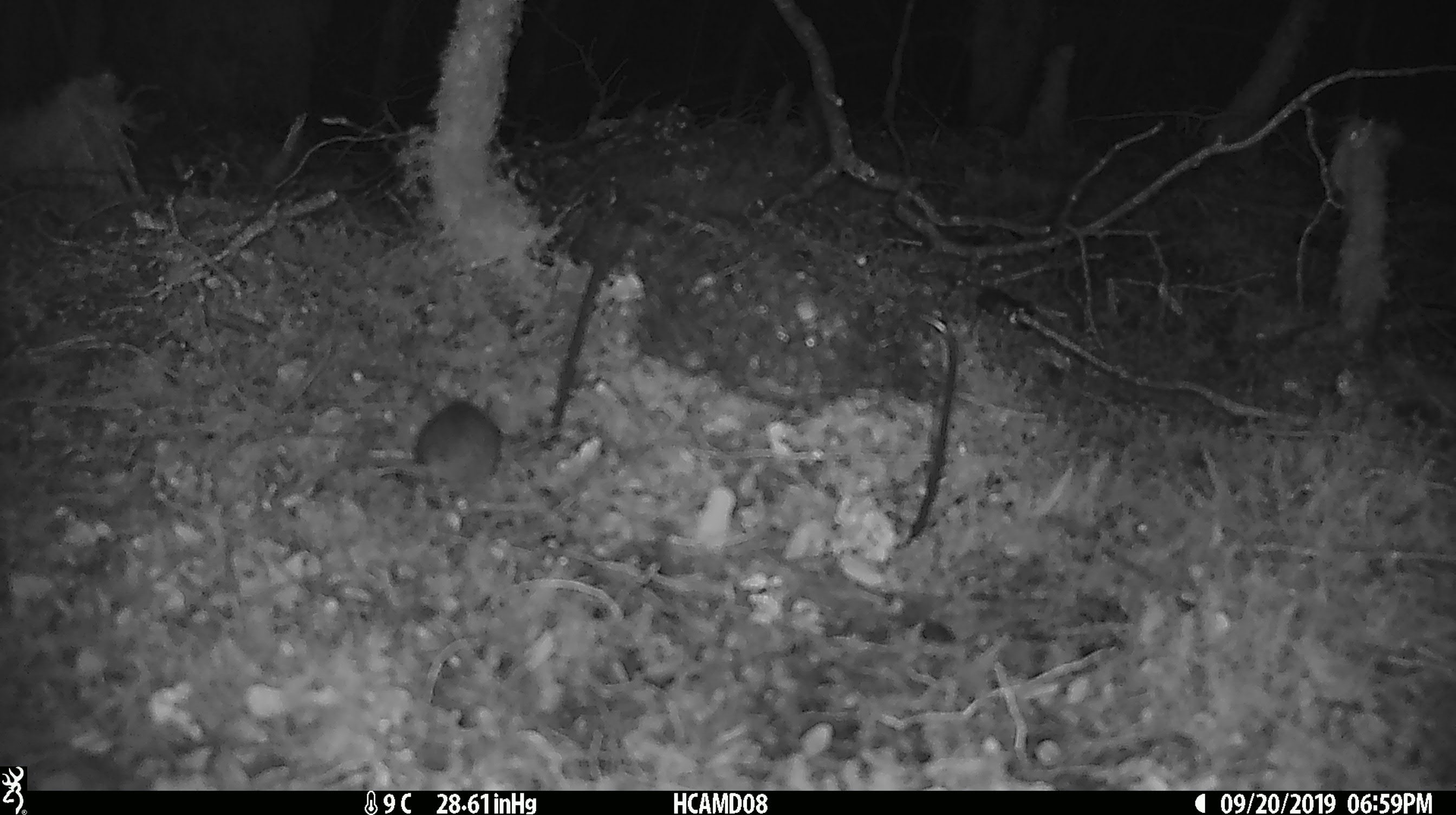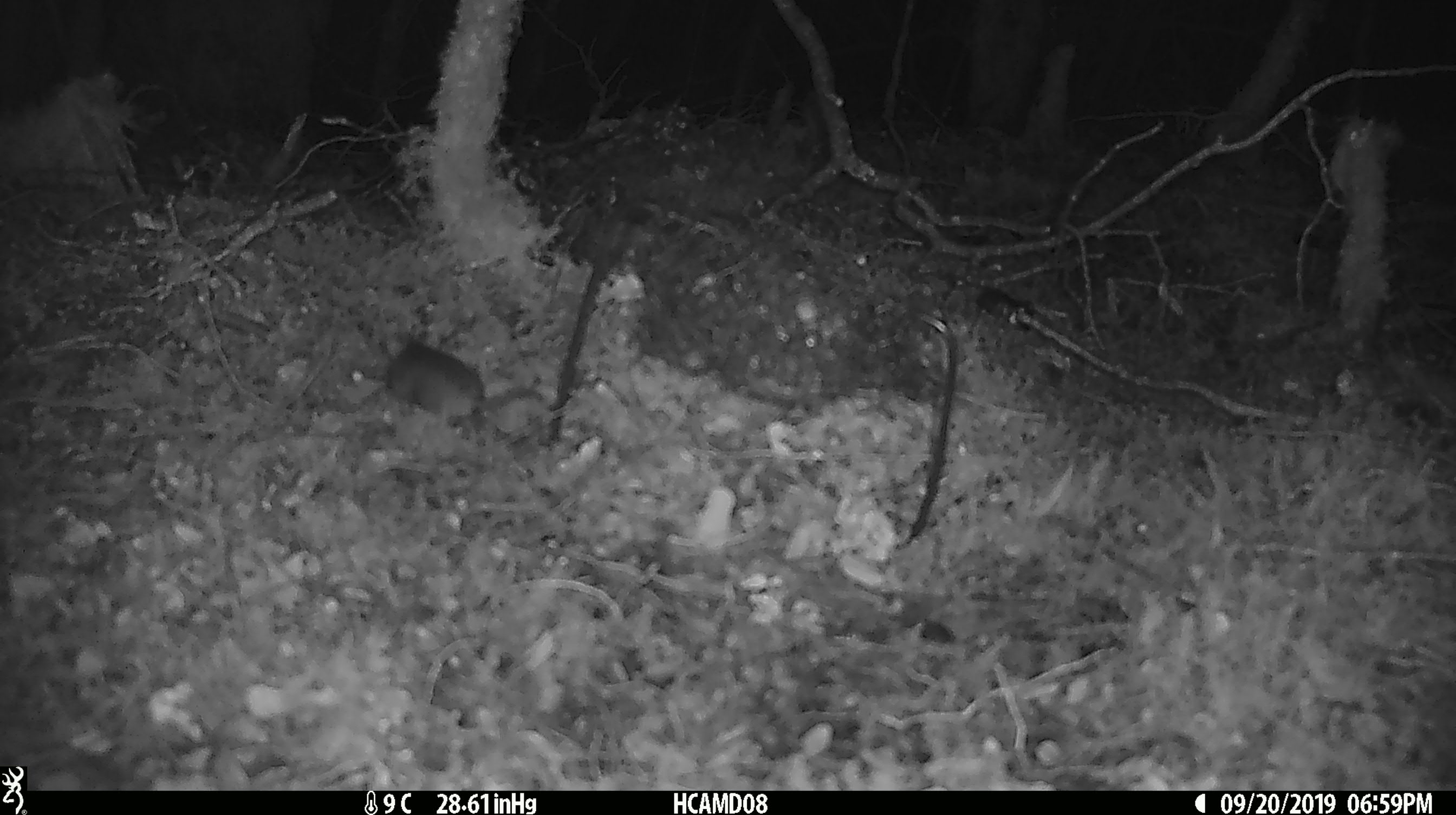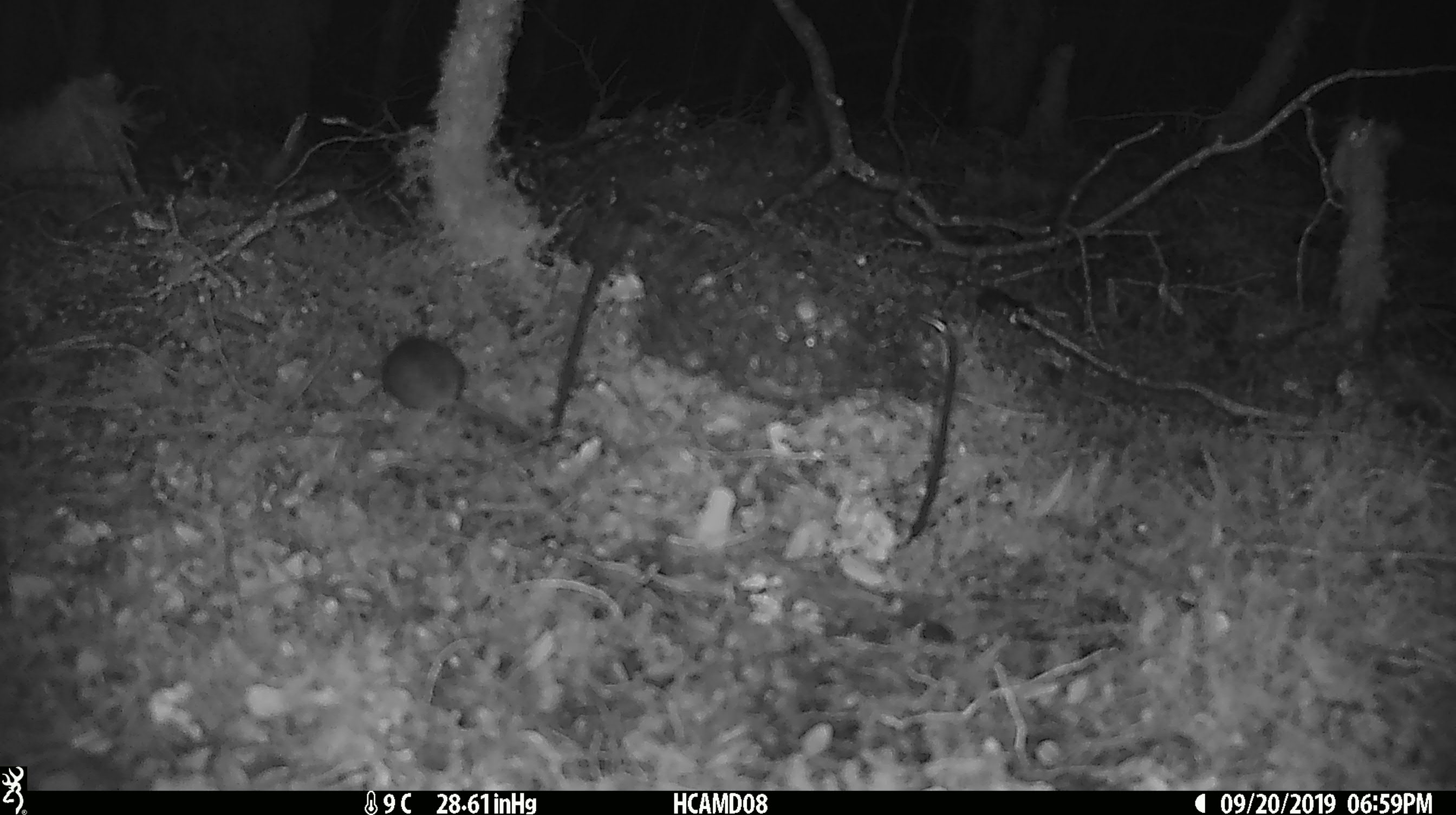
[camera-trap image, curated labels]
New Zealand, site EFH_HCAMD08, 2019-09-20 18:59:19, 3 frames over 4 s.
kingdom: Animalia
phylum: Chordata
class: Mammalia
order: Rodentia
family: Muridae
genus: Mus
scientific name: Mus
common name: mouse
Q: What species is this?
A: Mouse (Mus).